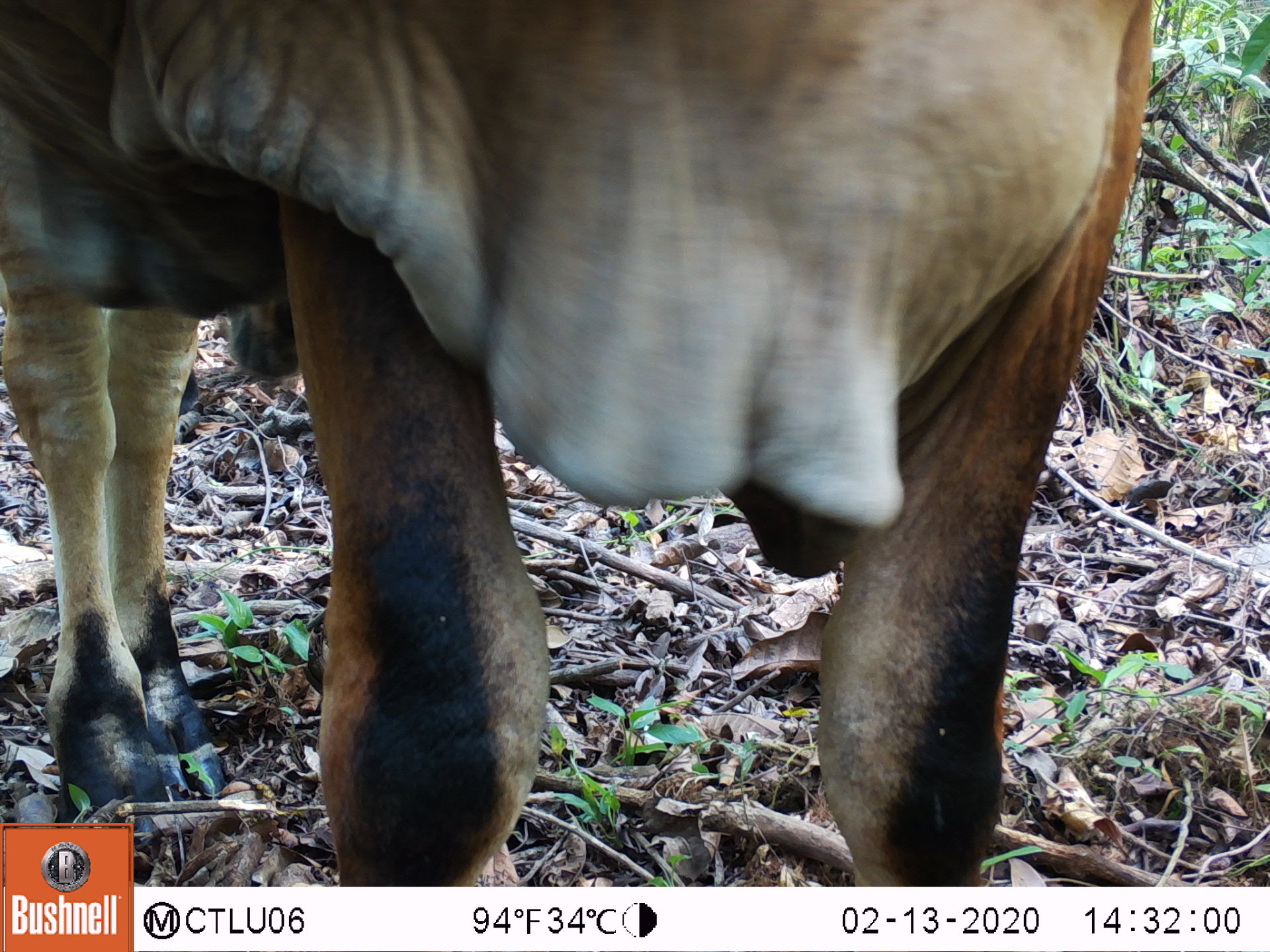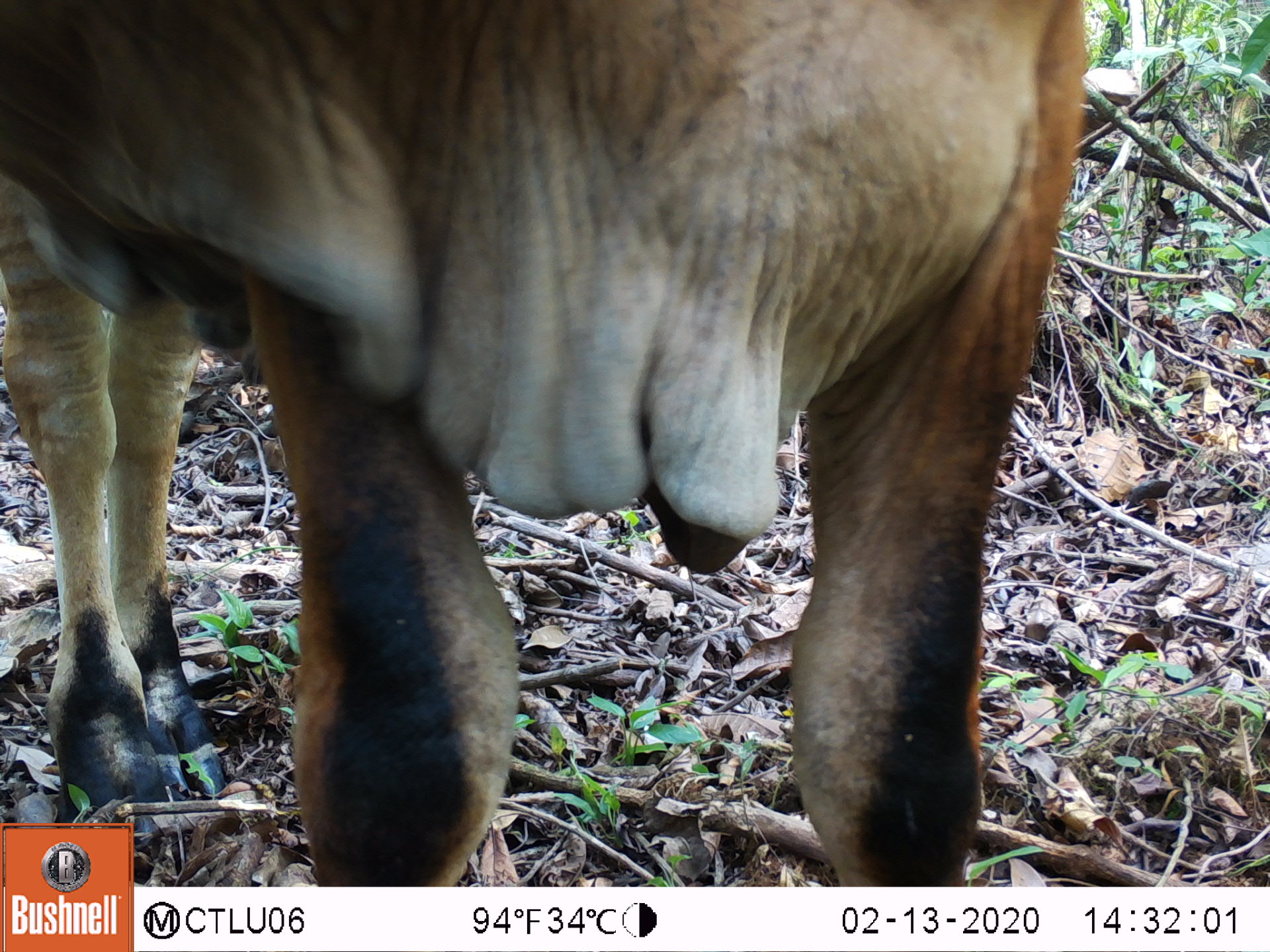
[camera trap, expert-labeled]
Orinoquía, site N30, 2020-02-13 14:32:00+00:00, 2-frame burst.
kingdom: Animalia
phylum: Chordata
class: Mammalia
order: Artiodactyla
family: Bovidae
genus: Bos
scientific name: Bos taurus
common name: cow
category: cattle